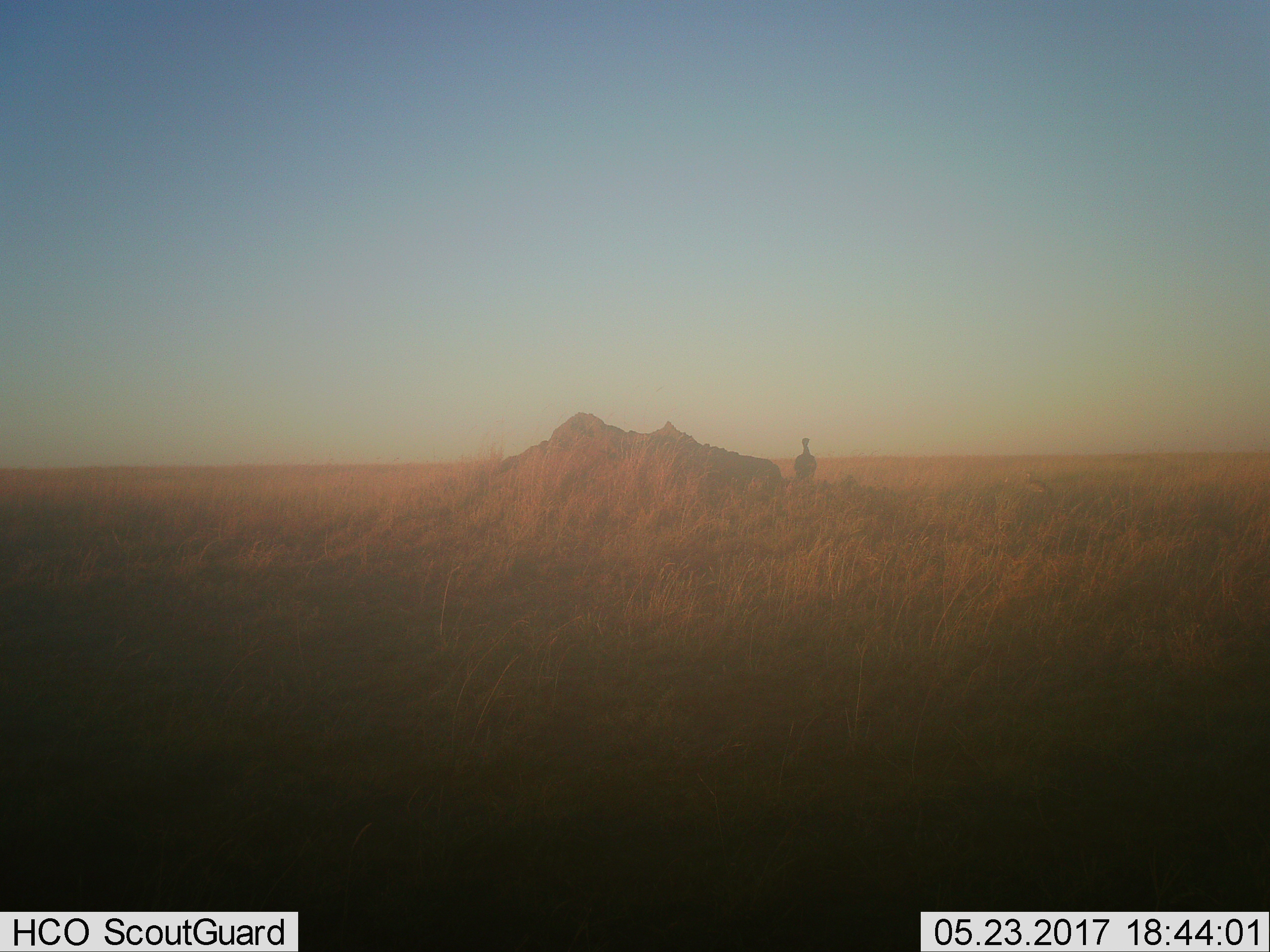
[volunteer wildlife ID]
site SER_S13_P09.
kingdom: Animalia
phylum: Chordata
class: Aves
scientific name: Aves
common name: bird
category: birdother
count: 1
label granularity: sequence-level